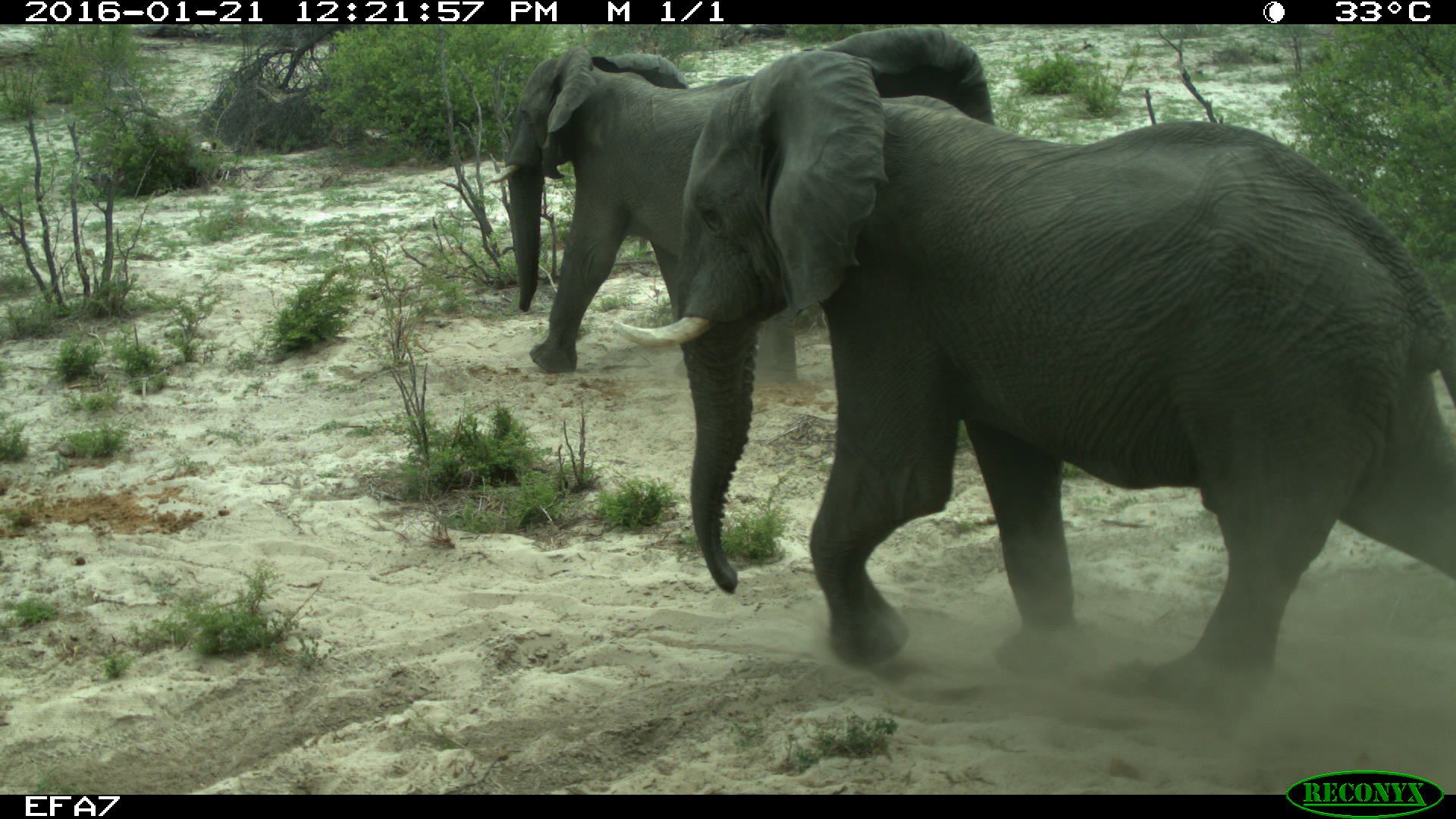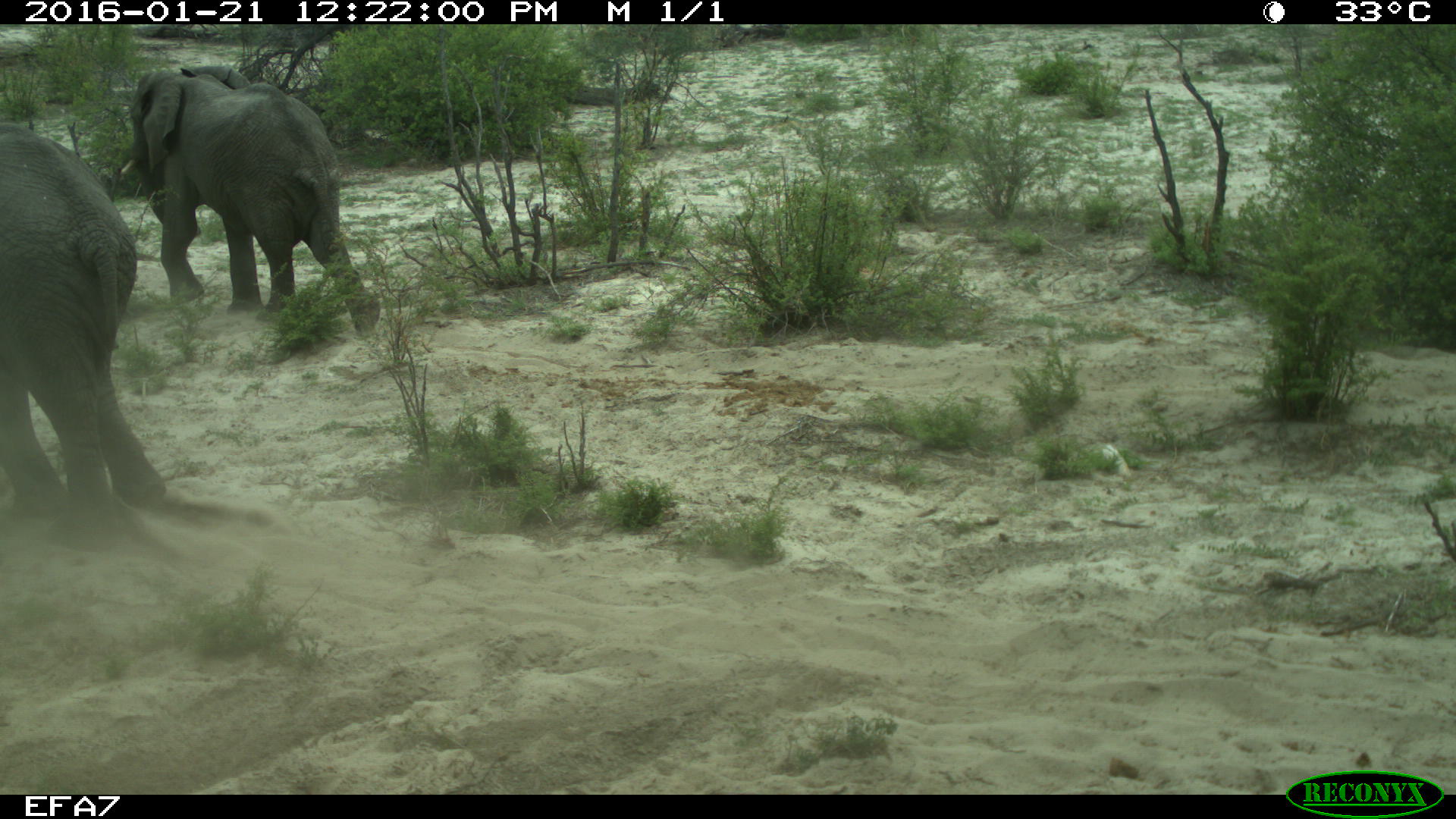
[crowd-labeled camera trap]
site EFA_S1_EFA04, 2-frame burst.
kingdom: Animalia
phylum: Chordata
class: Mammalia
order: Proboscidea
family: Elephantidae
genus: Loxodonta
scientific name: Loxodonta africana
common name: african bush elephant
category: elephant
Elephant (african bush elephant) (Loxodonta africana), count 2. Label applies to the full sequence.